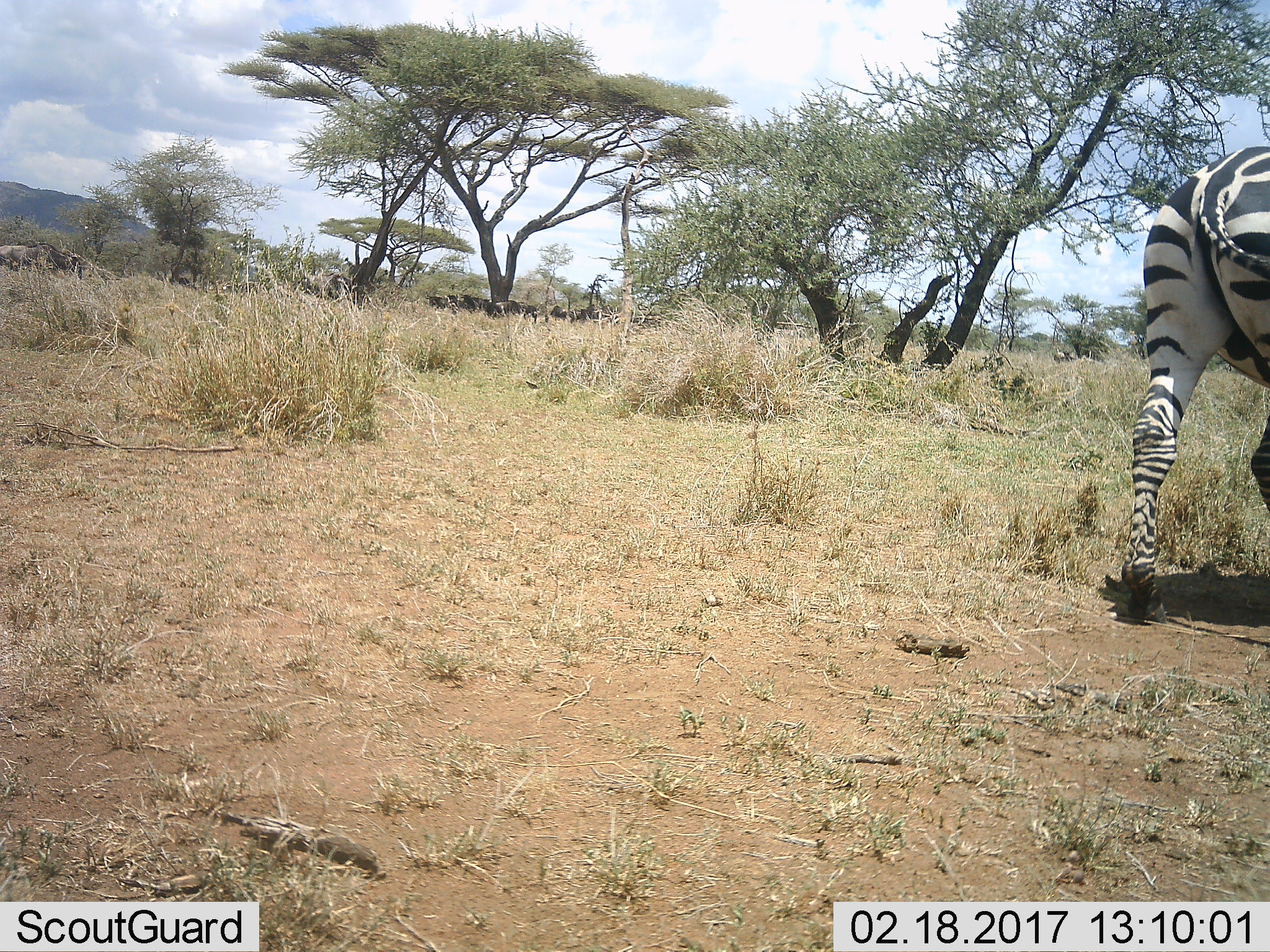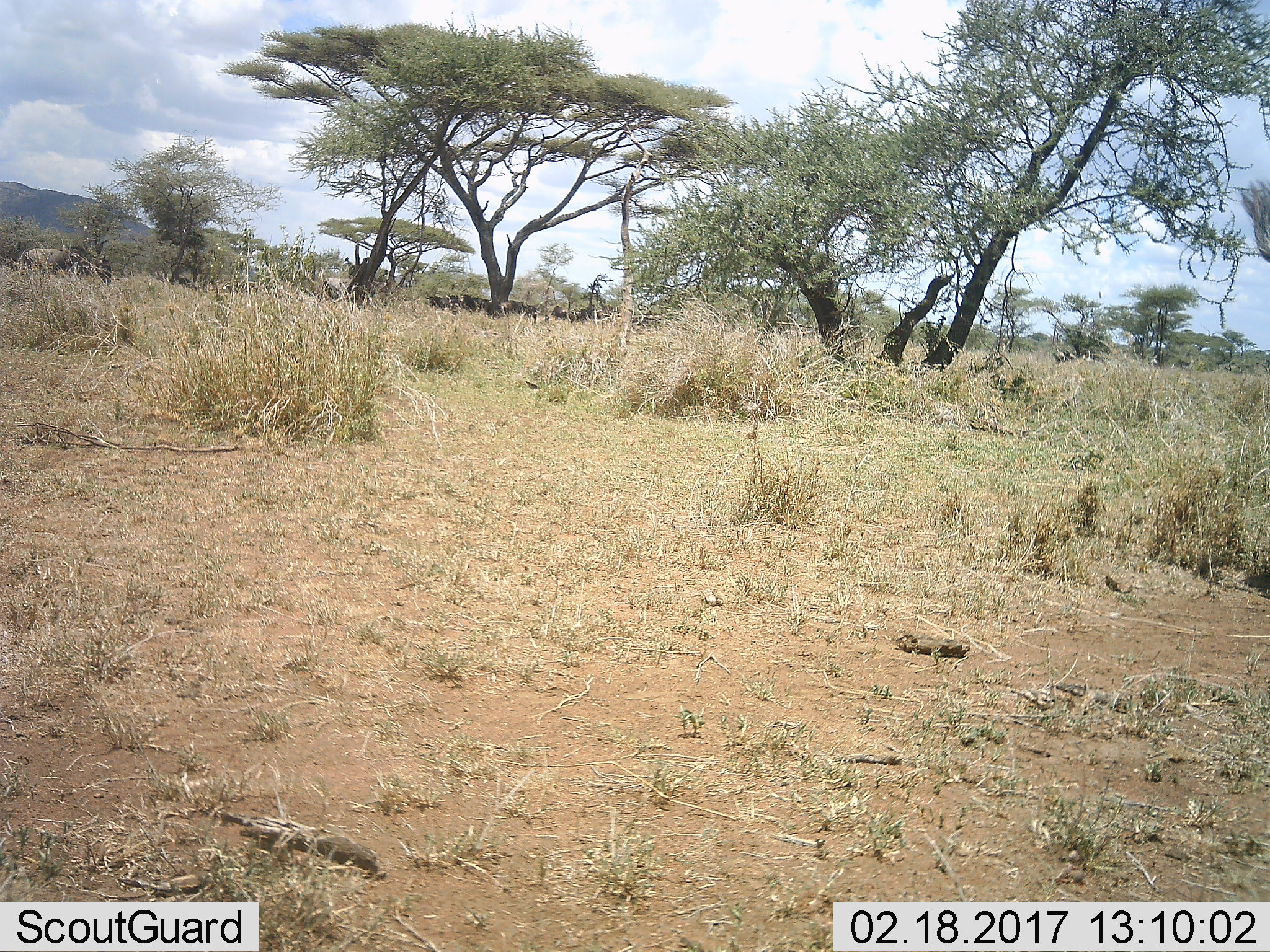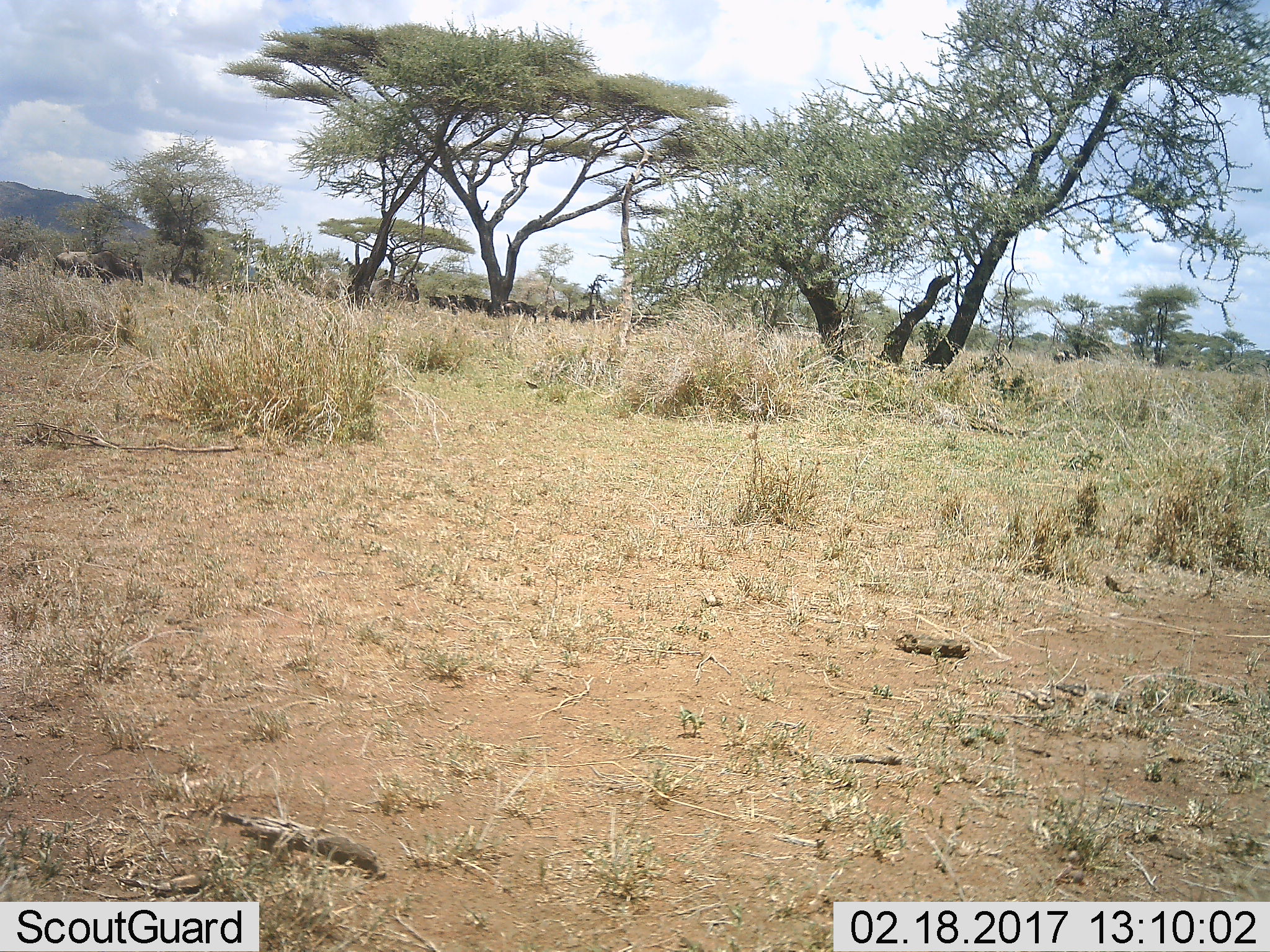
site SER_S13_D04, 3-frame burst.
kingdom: Animalia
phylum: Chordata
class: Mammalia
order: Perissodactyla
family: Equidae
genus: Equus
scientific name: Equus quagga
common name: plains zebra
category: zebraplains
Zebraplains (plains zebra) (Equus quagga), count 1. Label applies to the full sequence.